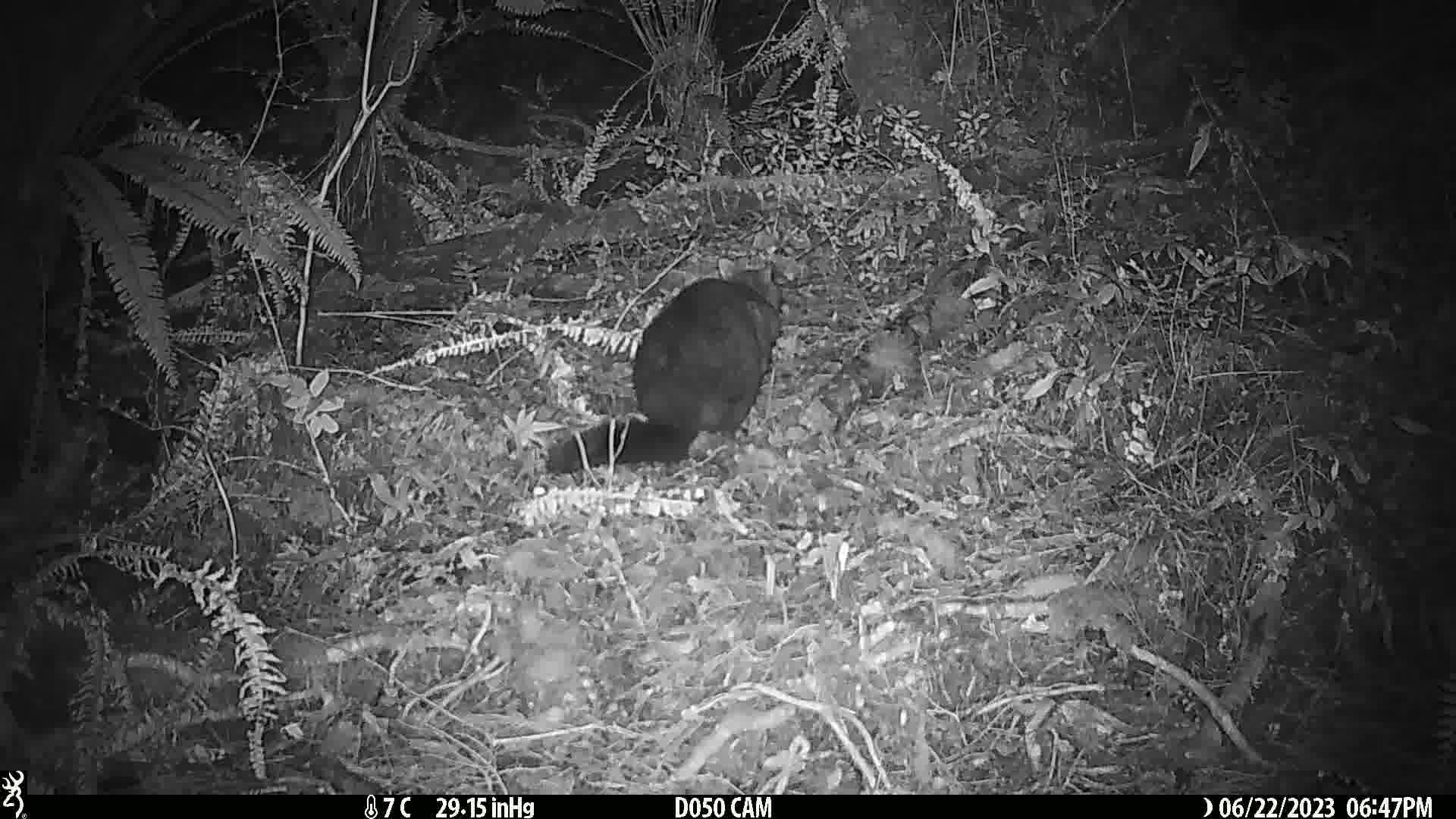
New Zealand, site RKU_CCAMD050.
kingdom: Animalia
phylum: Chordata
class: Mammalia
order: Diprotodontia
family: Phalangeridae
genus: Trichosurus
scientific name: Trichosurus vulpecula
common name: common brushtail possum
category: possum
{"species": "possum (common brushtail possum) (Trichosurus vulpecula)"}